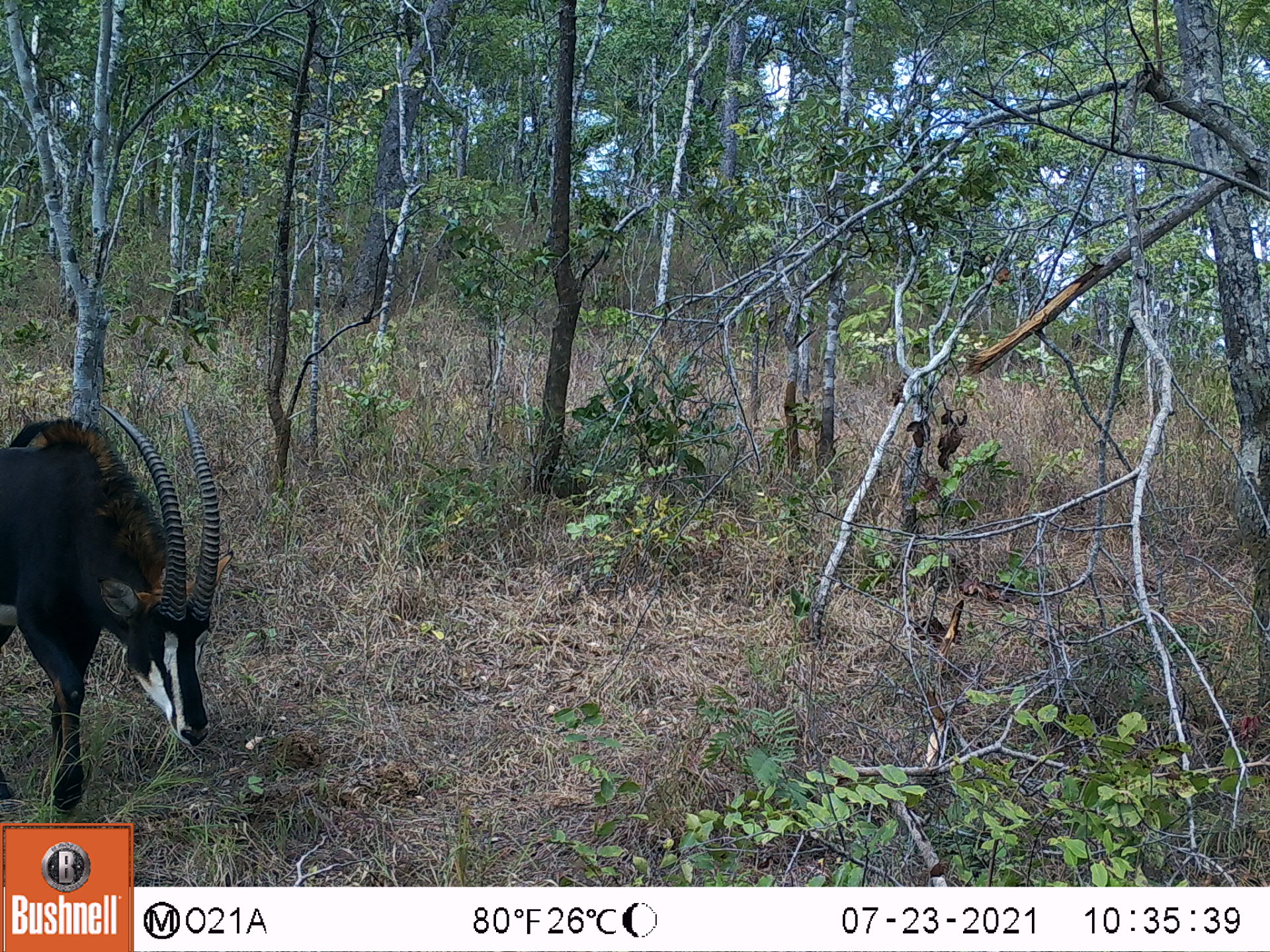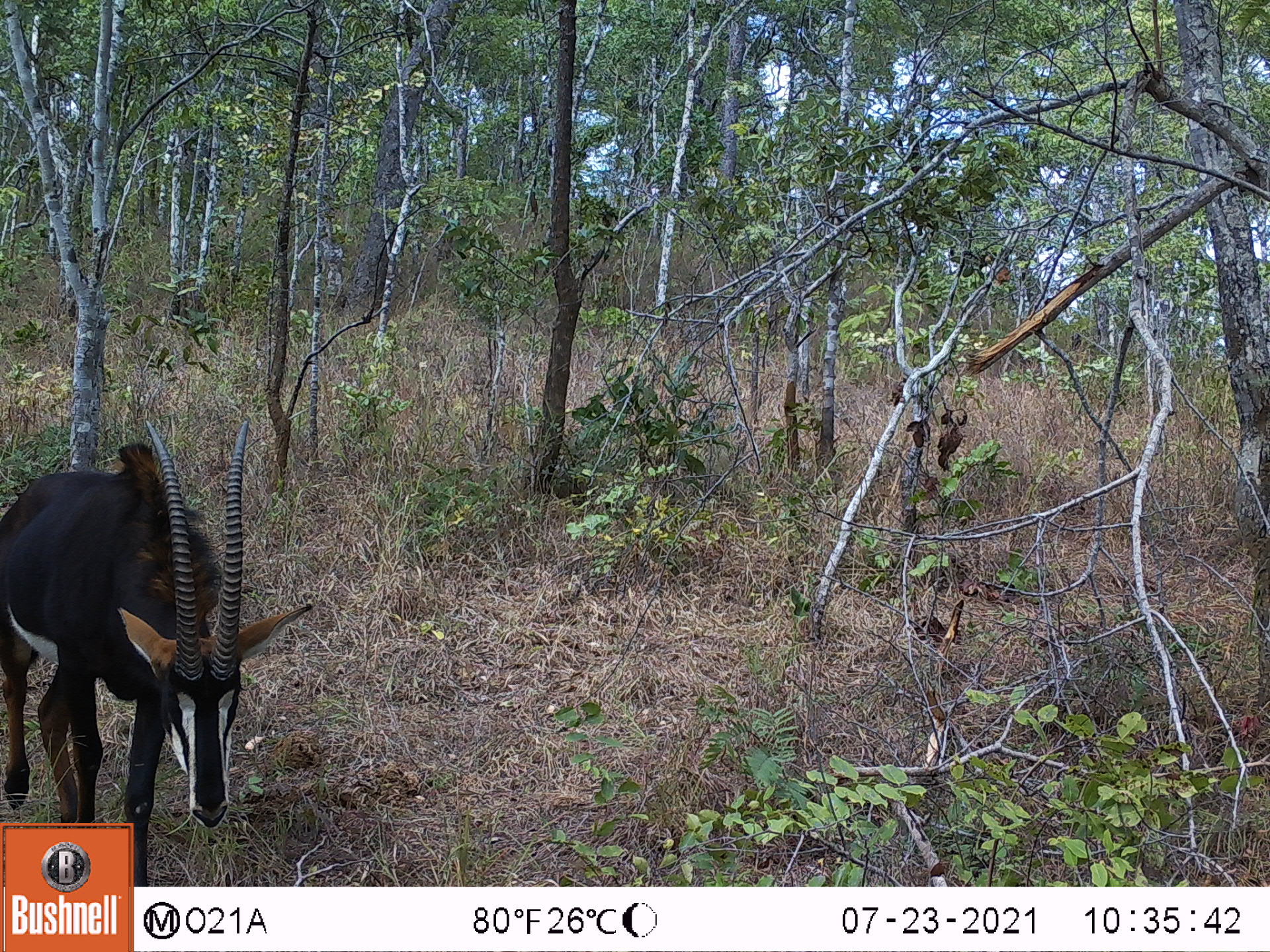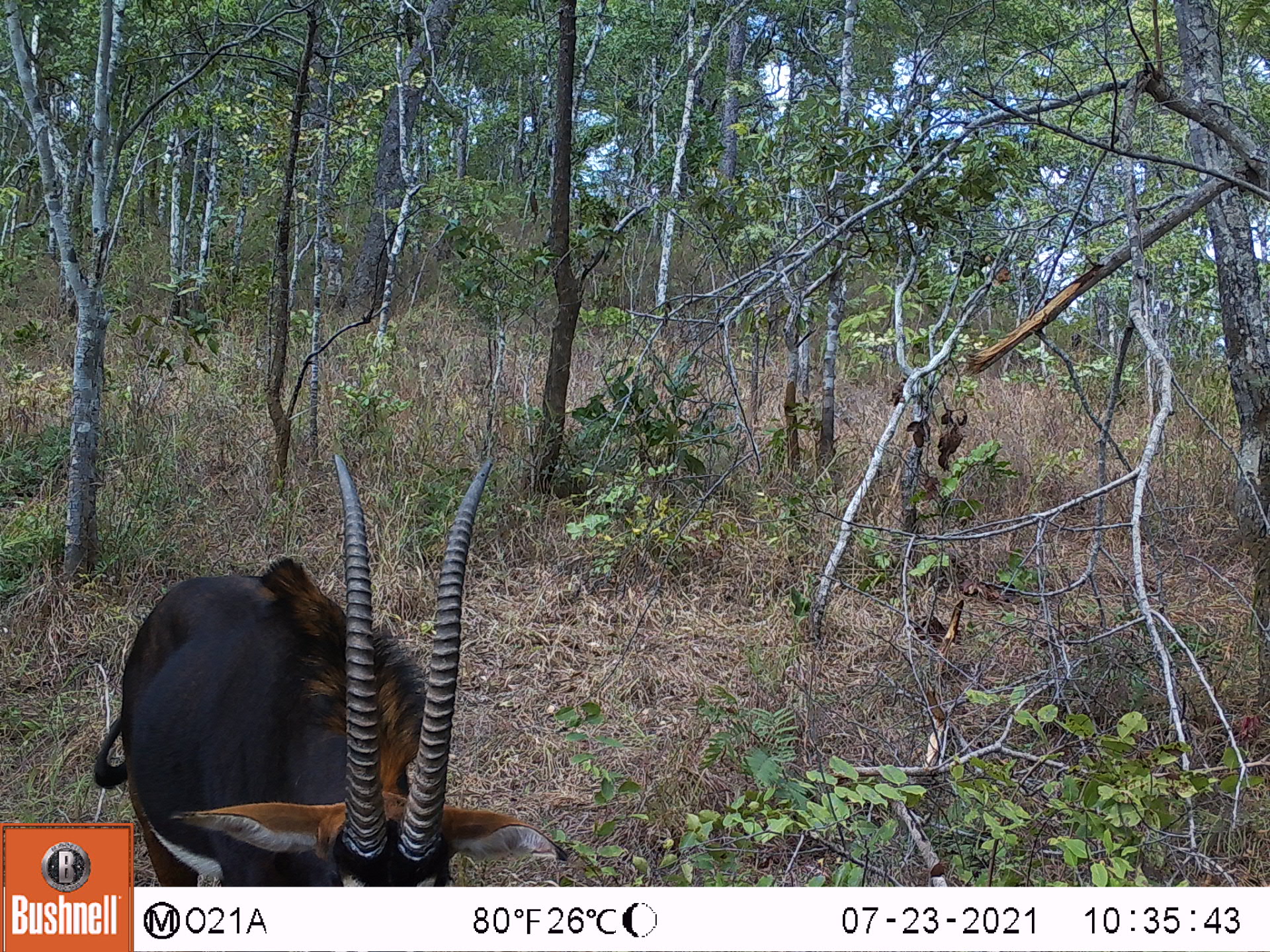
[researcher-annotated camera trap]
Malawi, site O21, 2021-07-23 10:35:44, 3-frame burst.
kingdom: Animalia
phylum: Chordata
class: Mammalia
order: Artiodactyla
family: Bovidae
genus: Hippotragus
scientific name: Hippotragus niger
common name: sable antelope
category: sable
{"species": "sable (sable antelope) (Hippotragus niger)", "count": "1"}